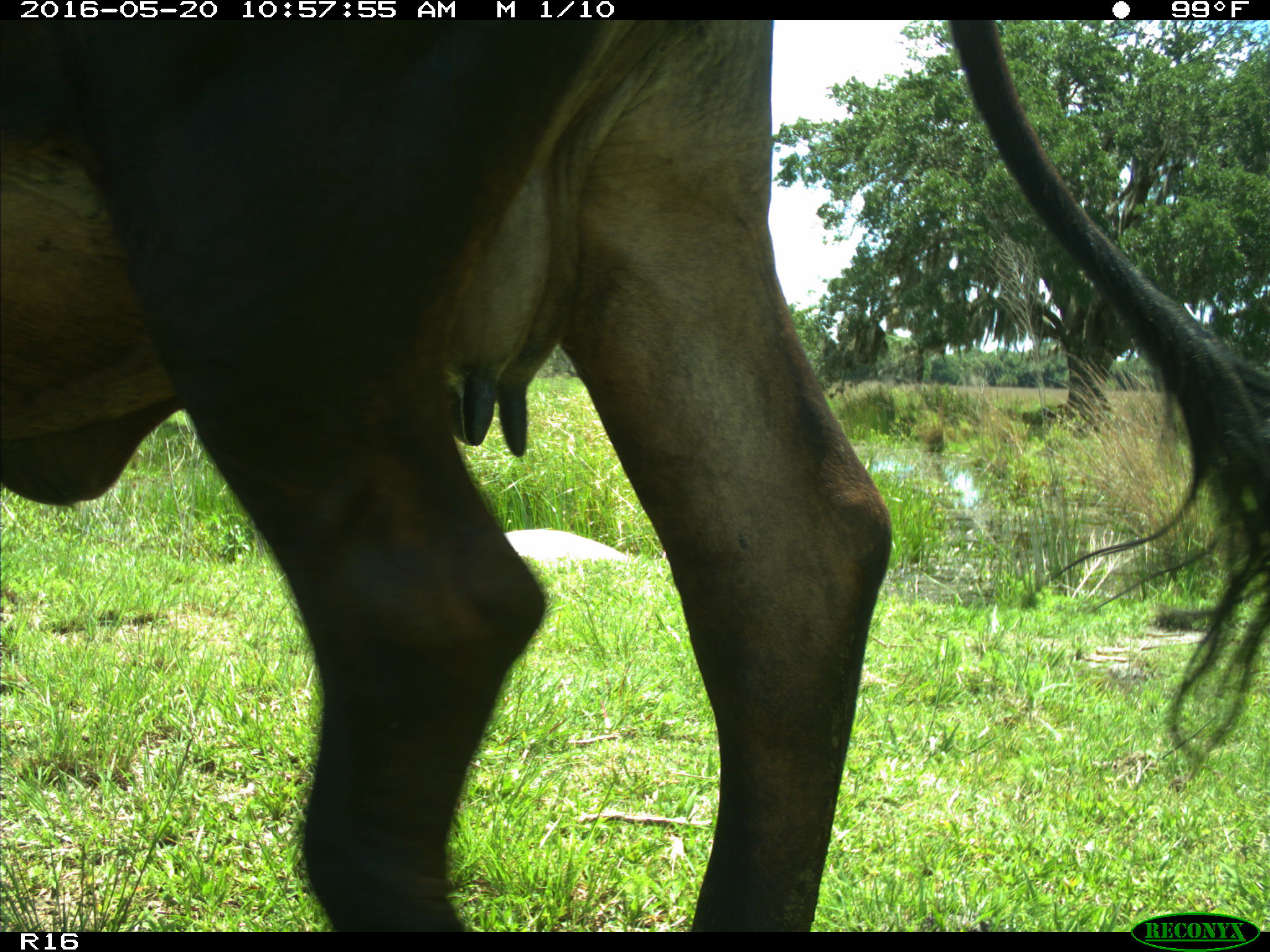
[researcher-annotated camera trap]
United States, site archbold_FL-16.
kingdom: Animalia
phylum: Chordata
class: Mammalia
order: Artiodactyla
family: Bovidae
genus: Bos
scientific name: Bos taurus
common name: domestic cow